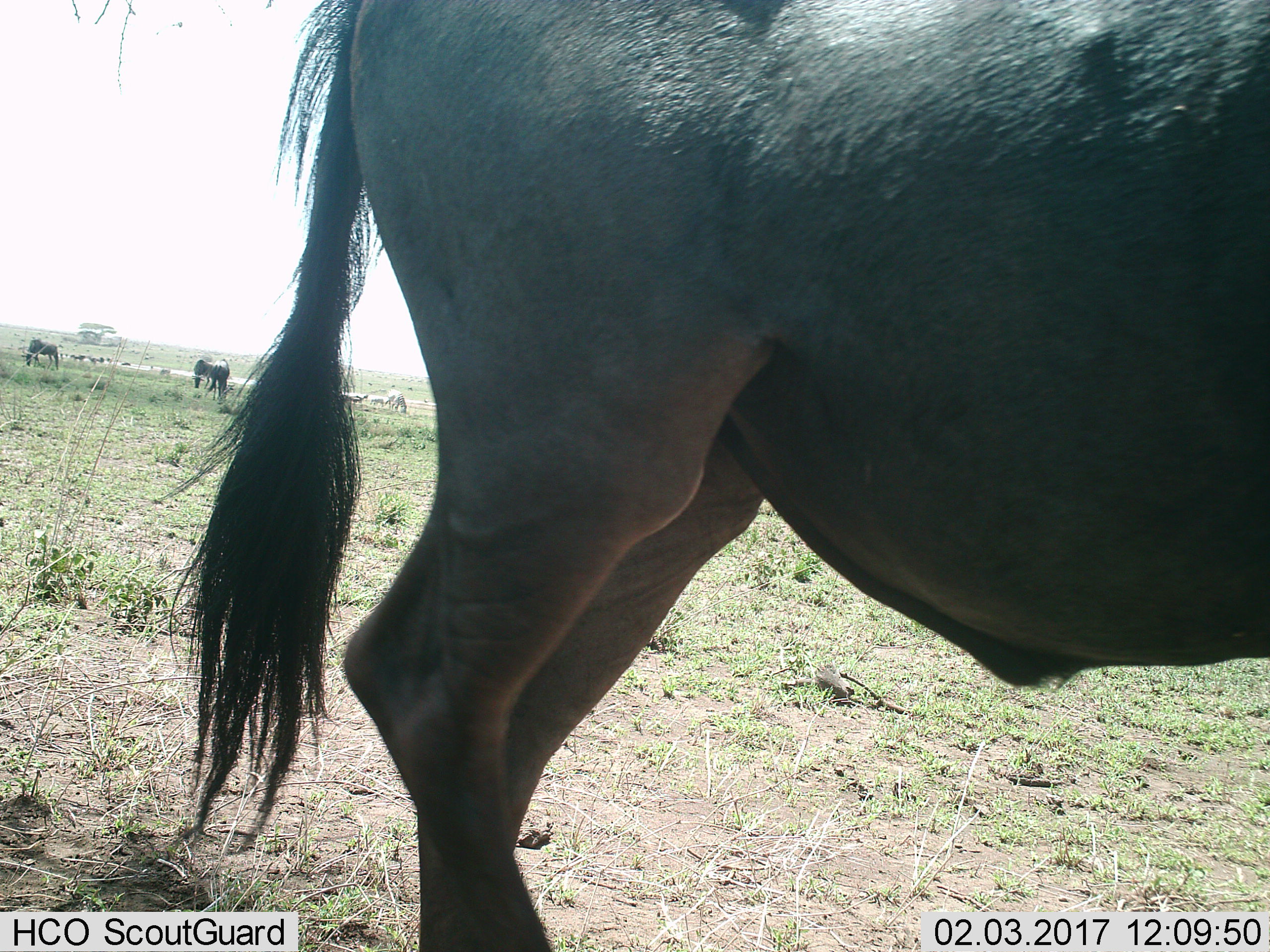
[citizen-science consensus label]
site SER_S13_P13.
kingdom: Animalia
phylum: Chordata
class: Mammalia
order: Artiodactyla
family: Bovidae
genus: Connochaetes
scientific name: Connochaetes taurinus taurinus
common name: blue wildebeest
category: wildebeestblue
Wildebeestblue (blue wildebeest) (Connochaetes taurinus taurinus), count 4. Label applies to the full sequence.